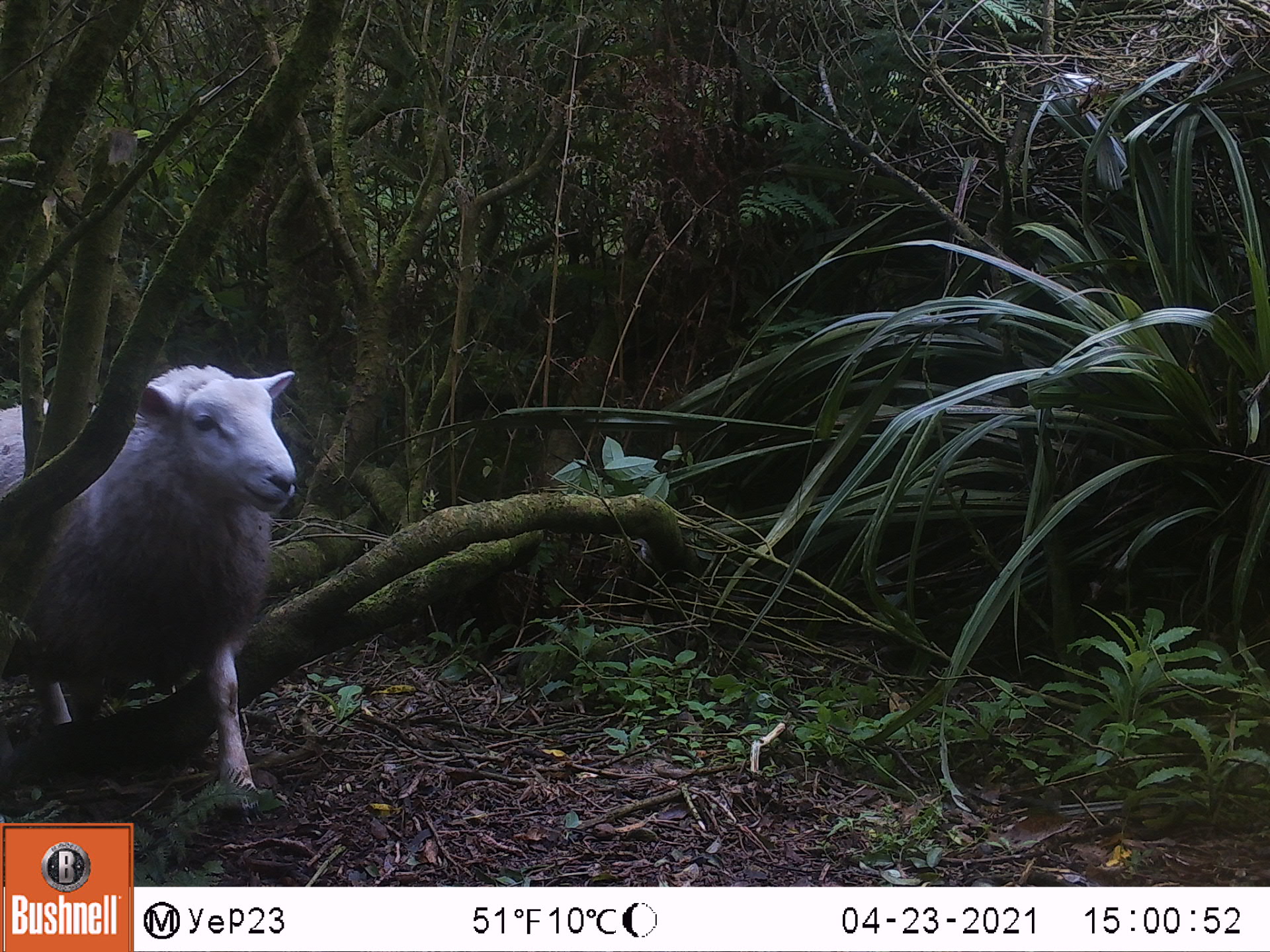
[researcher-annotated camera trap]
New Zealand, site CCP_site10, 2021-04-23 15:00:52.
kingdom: Animalia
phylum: Chordata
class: Mammalia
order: Artiodactyla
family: Bovidae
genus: Ovis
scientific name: Ovis aries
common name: domestic sheep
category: sheep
Sheep (domestic sheep) (Ovis aries).